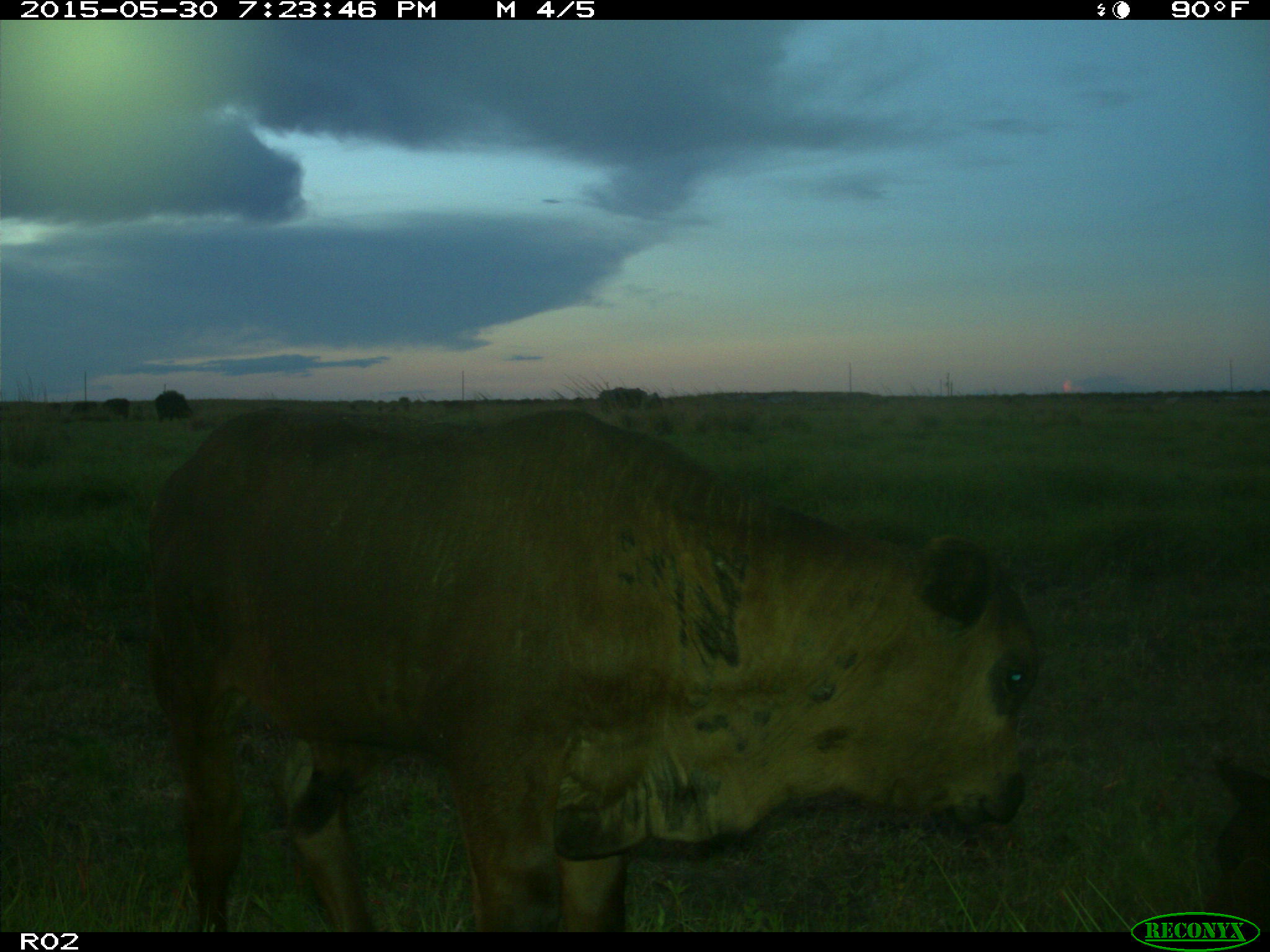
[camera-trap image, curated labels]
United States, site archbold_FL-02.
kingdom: Animalia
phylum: Chordata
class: Mammalia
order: Artiodactyla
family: Bovidae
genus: Bos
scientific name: Bos taurus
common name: domestic cow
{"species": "Bos taurus (domestic cow)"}